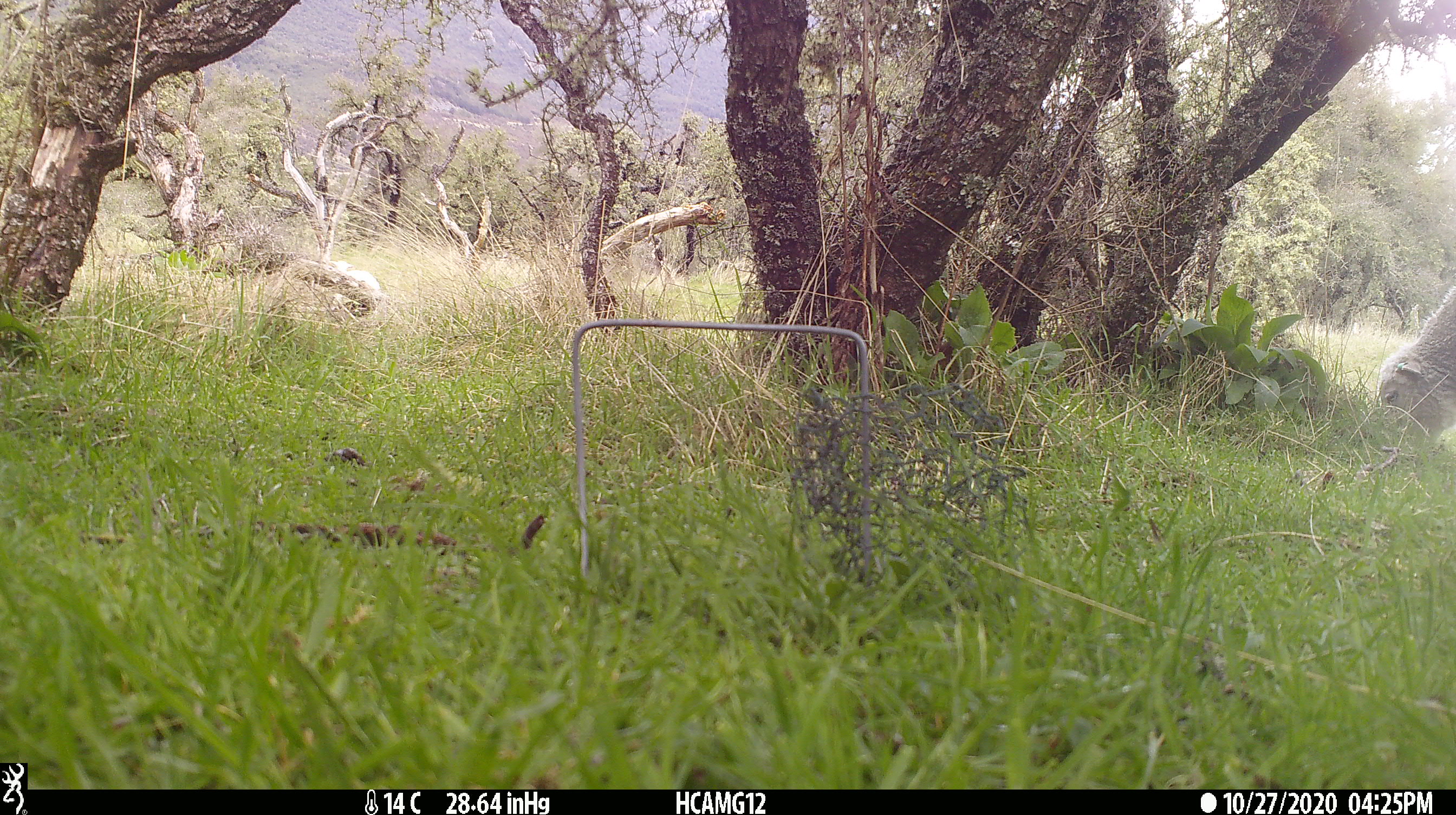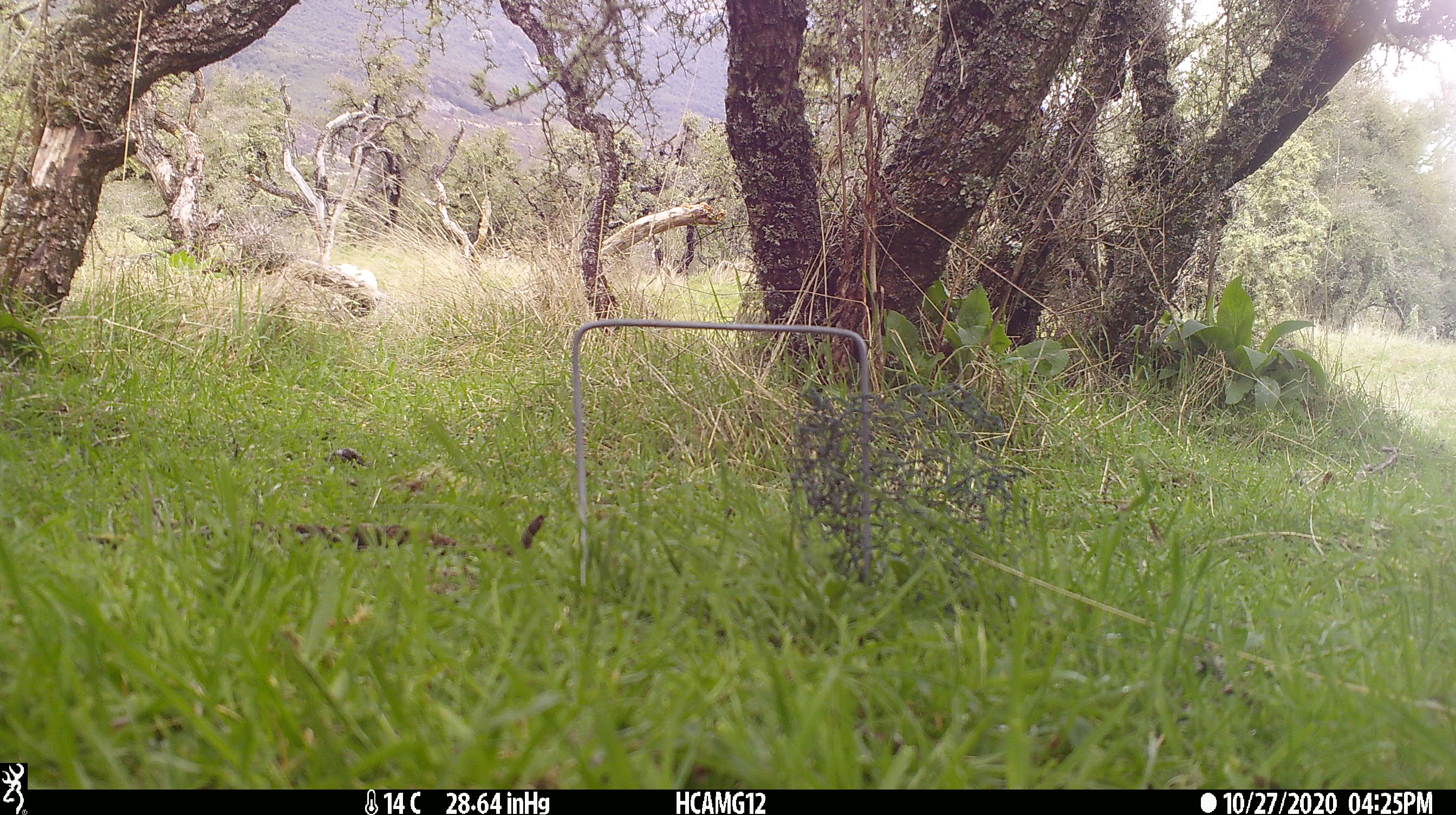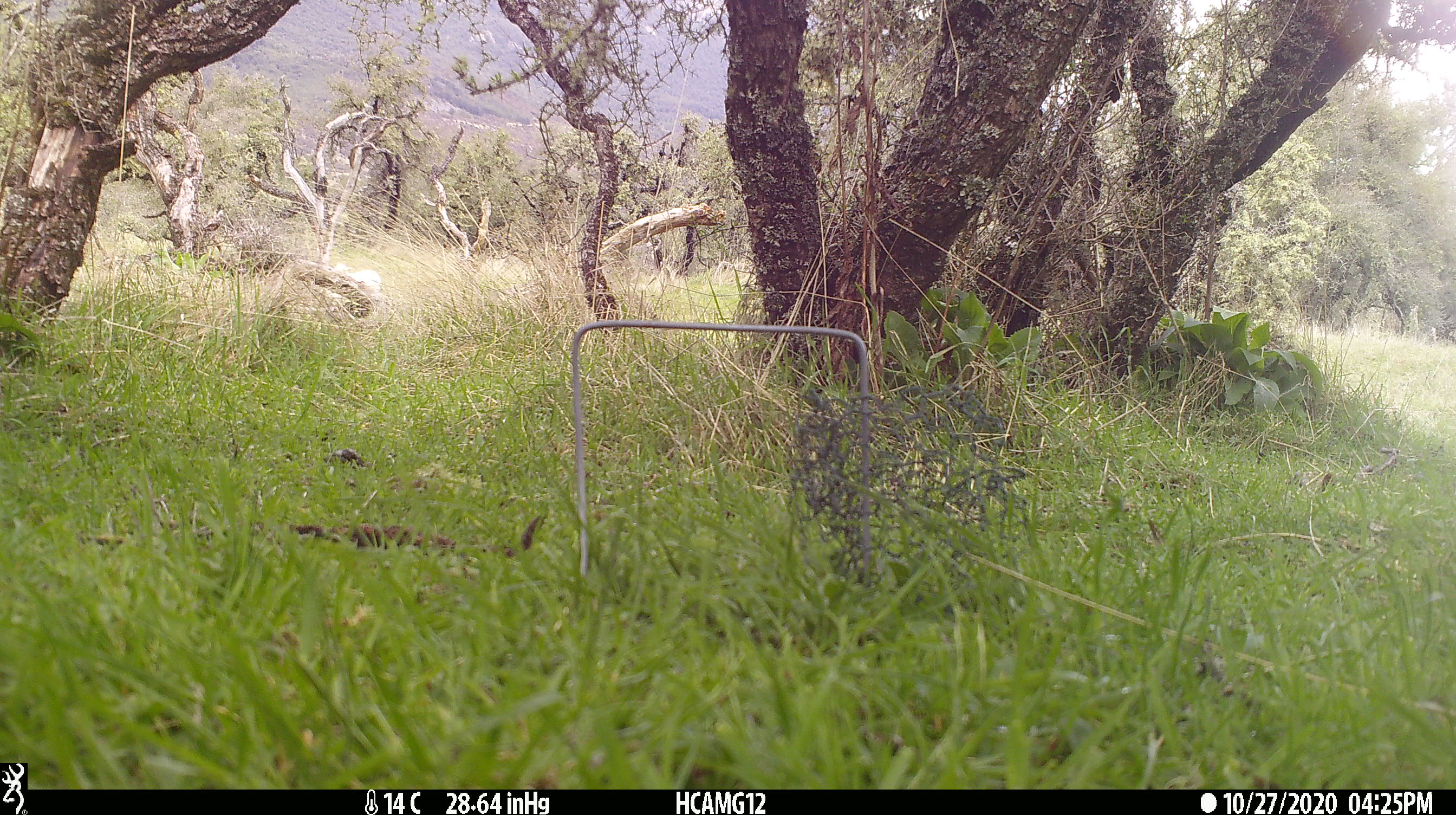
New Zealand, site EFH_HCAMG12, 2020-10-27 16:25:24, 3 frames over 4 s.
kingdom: Animalia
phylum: Chordata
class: Mammalia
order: Artiodactyla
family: Bovidae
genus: Ovis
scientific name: Ovis aries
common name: domestic sheep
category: sheep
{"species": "sheep (domestic sheep) (Ovis aries)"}